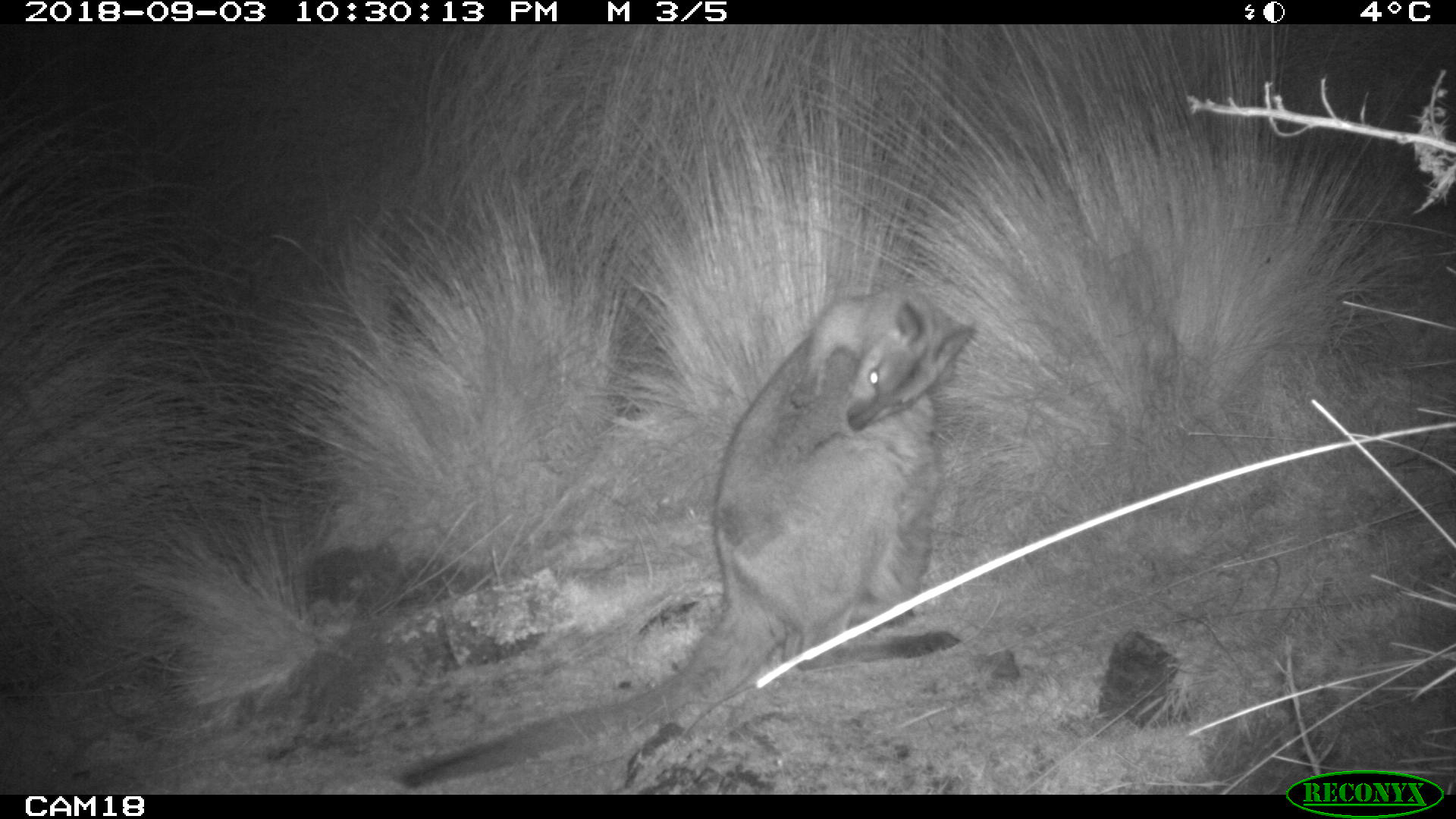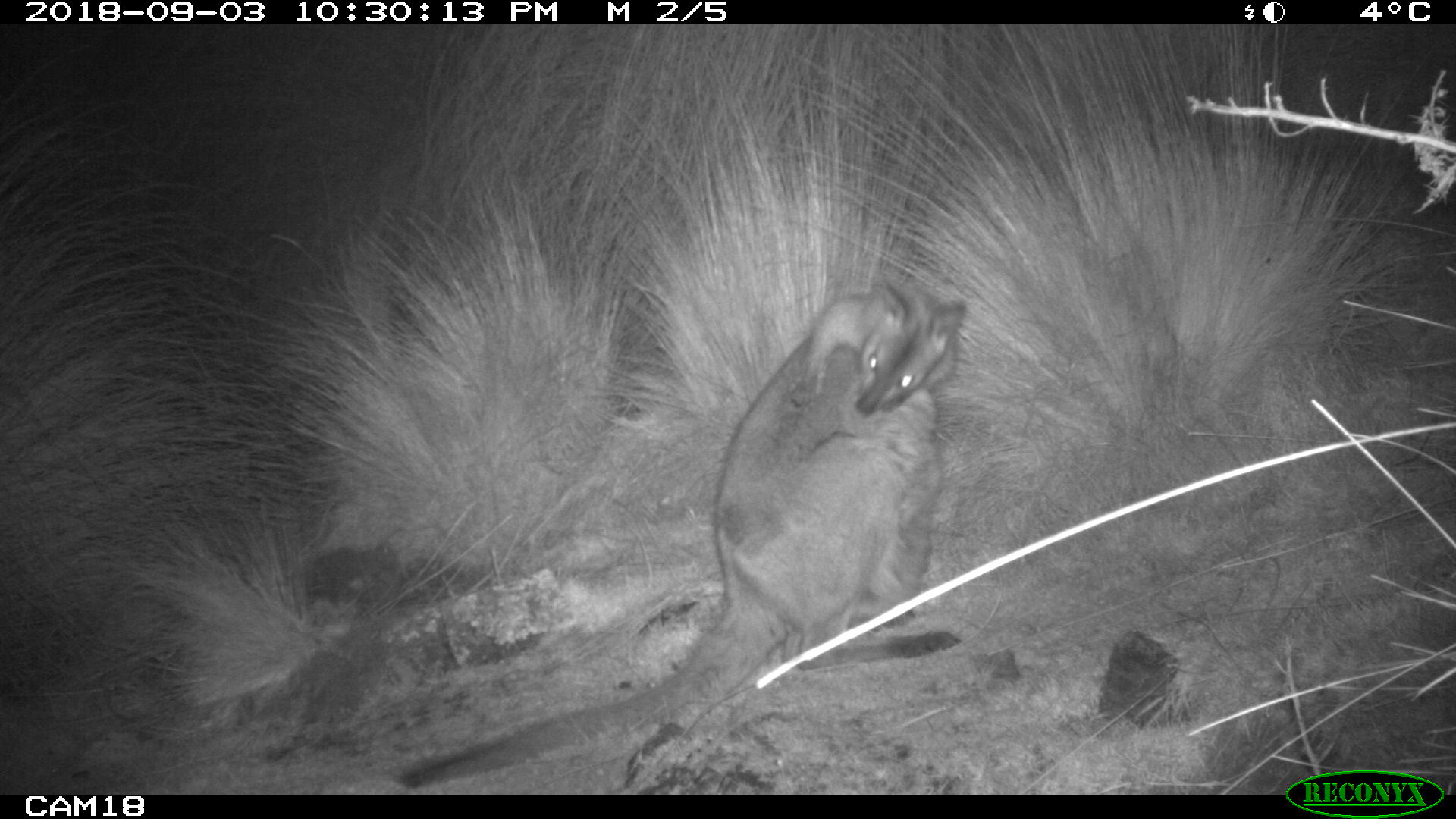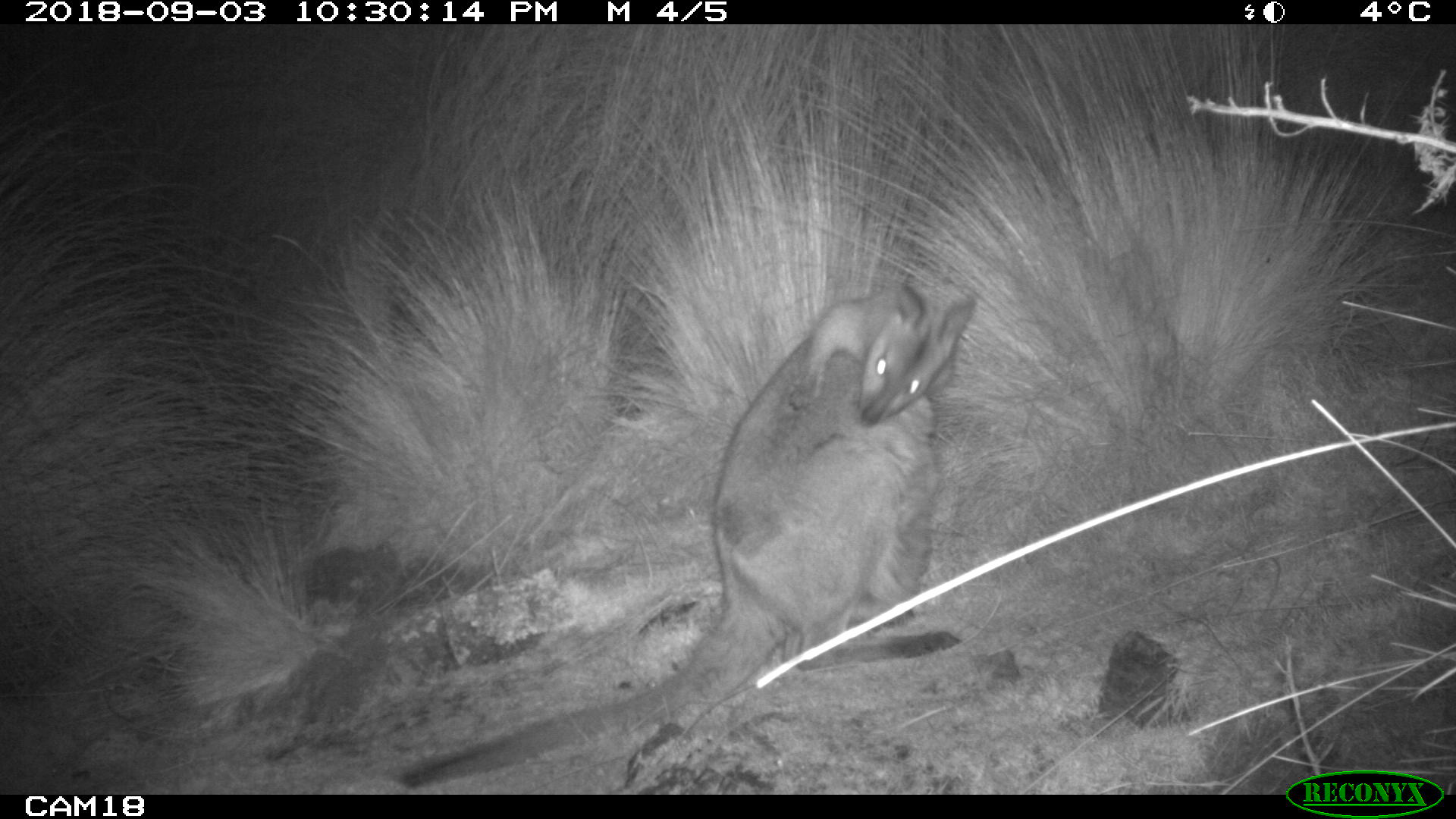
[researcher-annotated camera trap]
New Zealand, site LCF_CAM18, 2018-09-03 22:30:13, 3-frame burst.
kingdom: Animalia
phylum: Chordata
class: Mammalia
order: Diprotodontia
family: Macropodidae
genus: Notamacropus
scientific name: Notamacropus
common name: wallaby